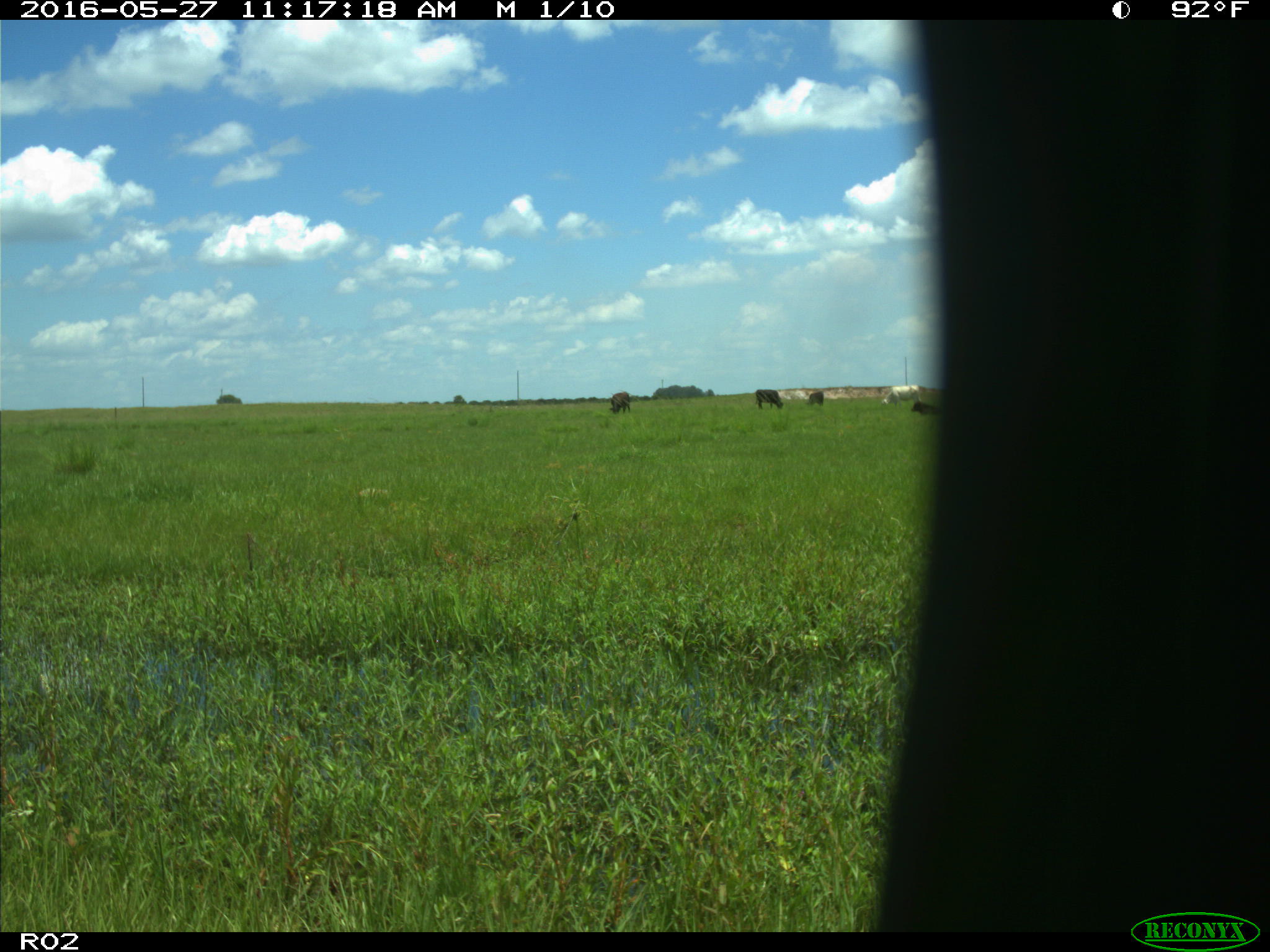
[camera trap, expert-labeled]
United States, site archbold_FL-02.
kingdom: Animalia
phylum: Chordata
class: Mammalia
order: Artiodactyla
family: Bovidae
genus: Bos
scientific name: Bos taurus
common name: domestic cow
Bos taurus (domestic cow).